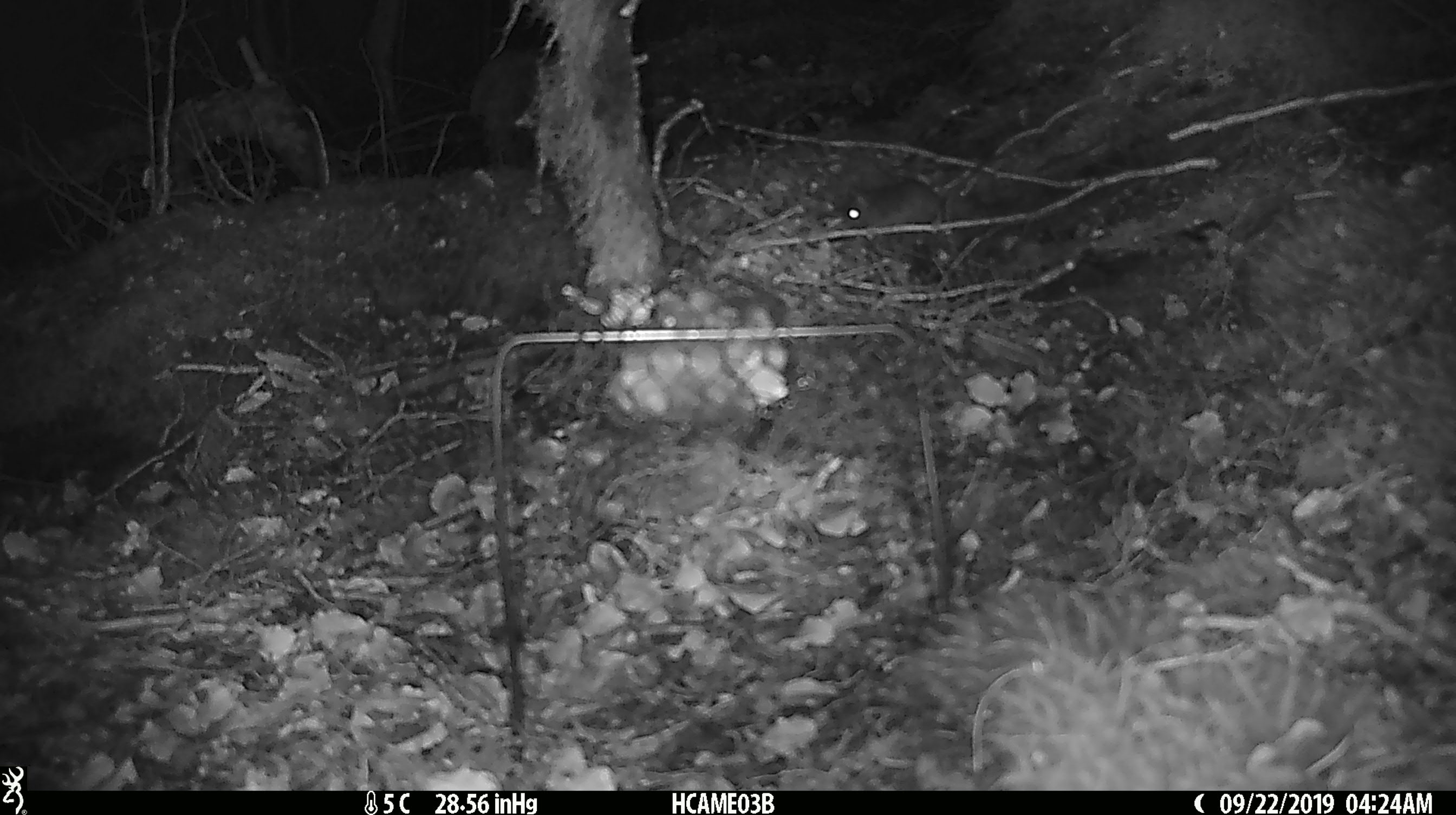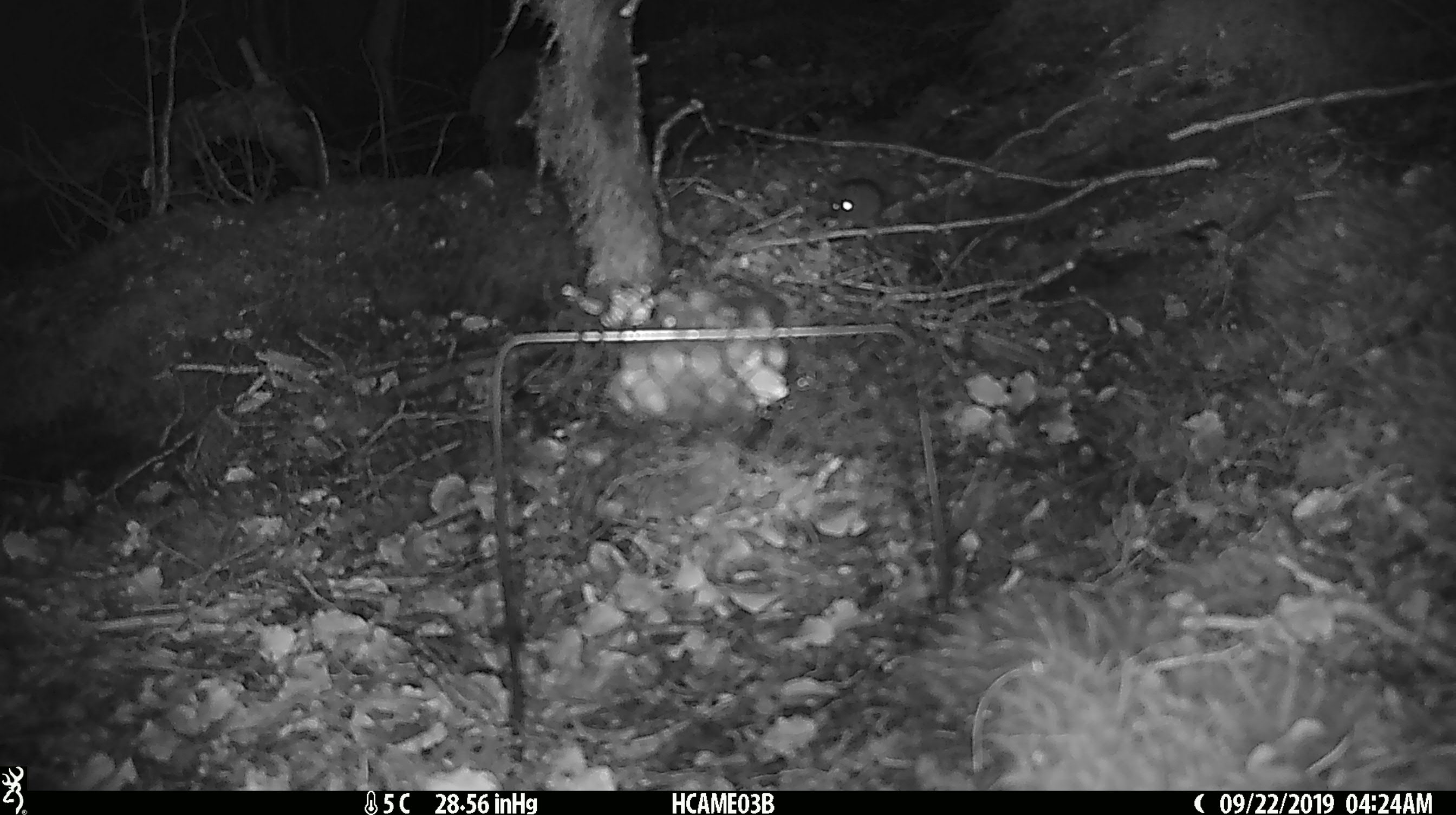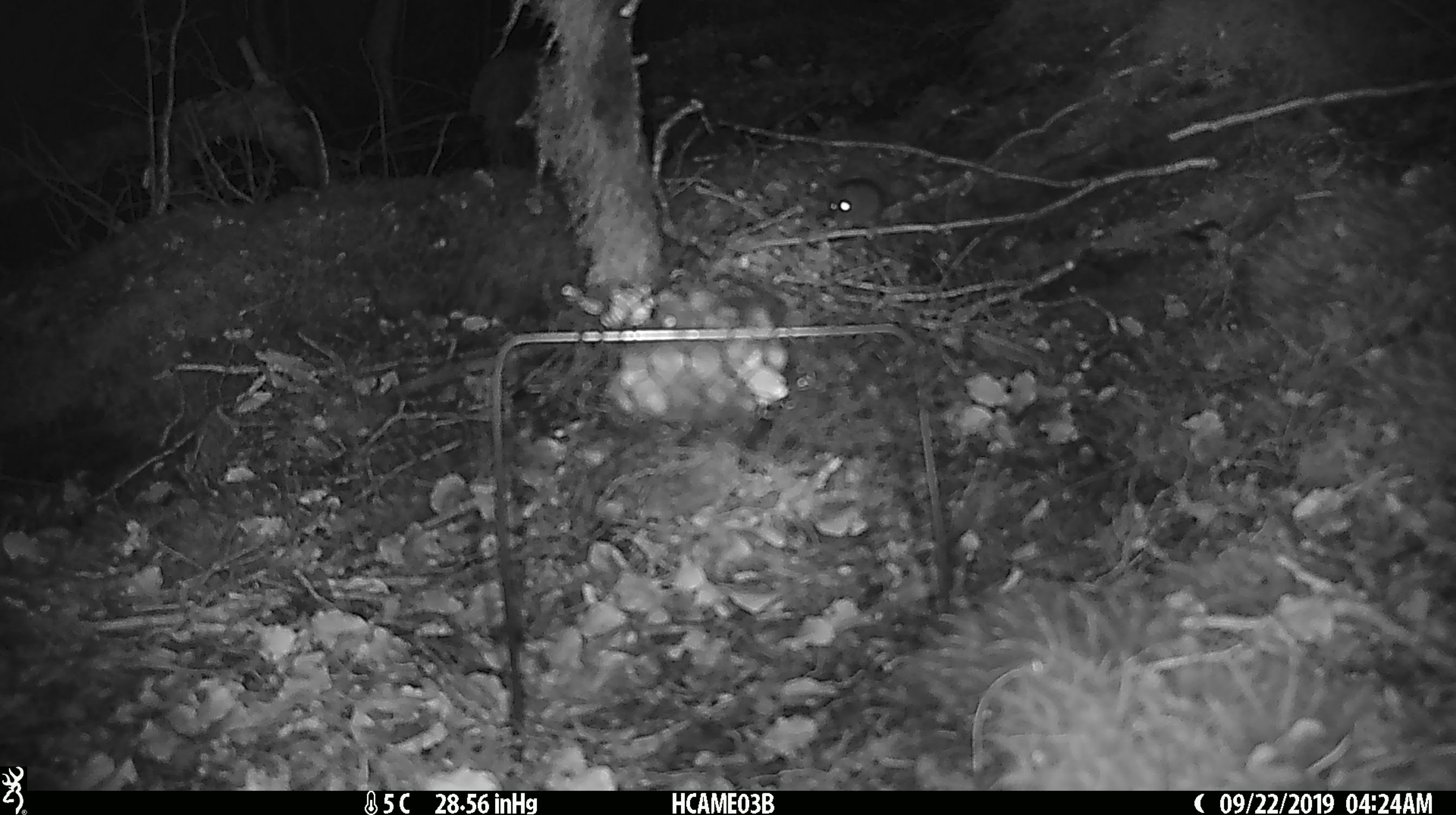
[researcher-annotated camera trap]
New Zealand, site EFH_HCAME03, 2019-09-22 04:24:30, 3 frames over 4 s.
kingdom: Animalia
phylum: Chordata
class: Mammalia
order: Rodentia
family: Muridae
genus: Mus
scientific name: Mus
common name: mouse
Mouse (Mus).